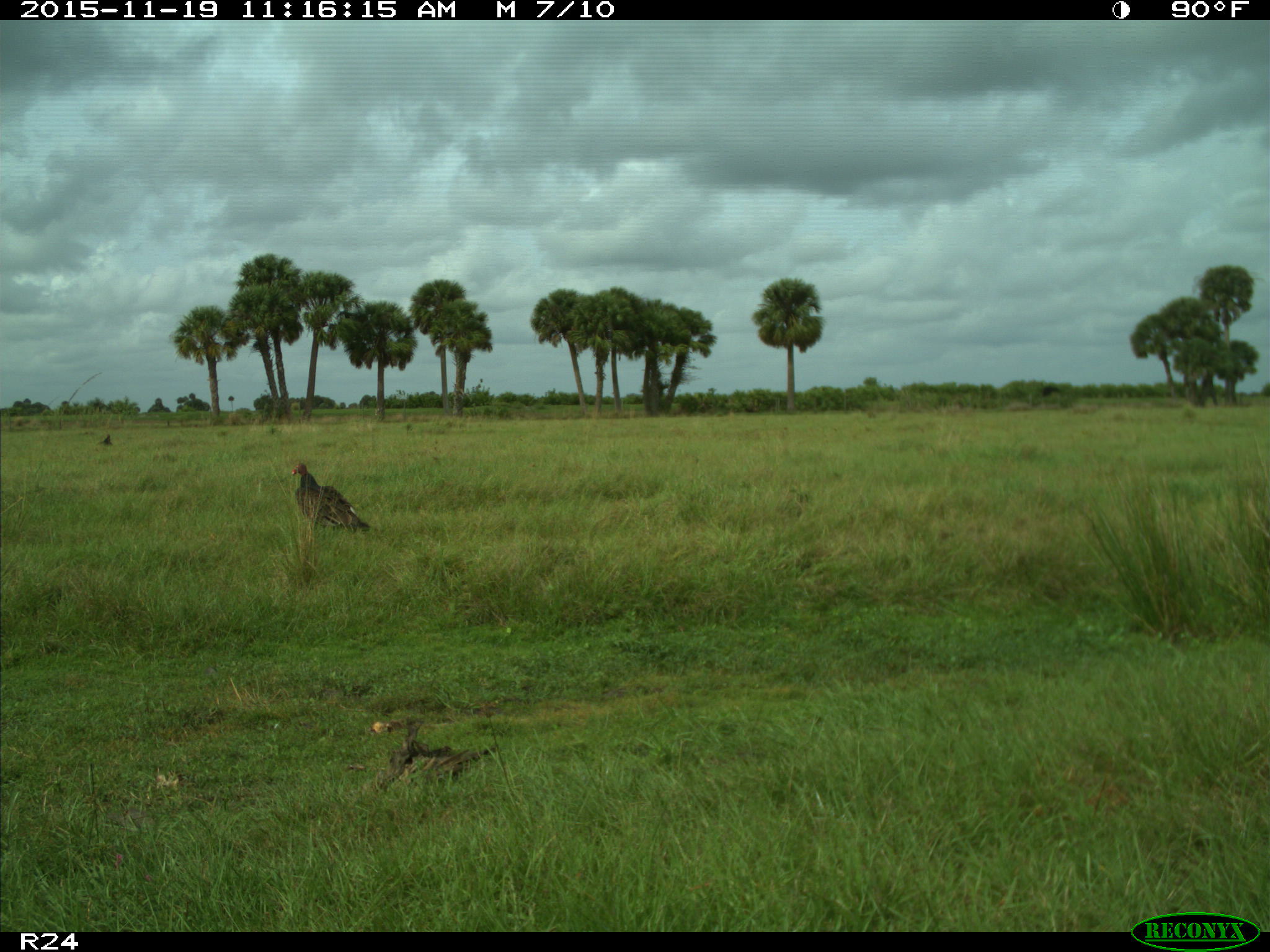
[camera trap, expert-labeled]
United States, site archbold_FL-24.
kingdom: Animalia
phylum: Chordata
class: Aves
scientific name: Aves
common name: birds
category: unidentified bird